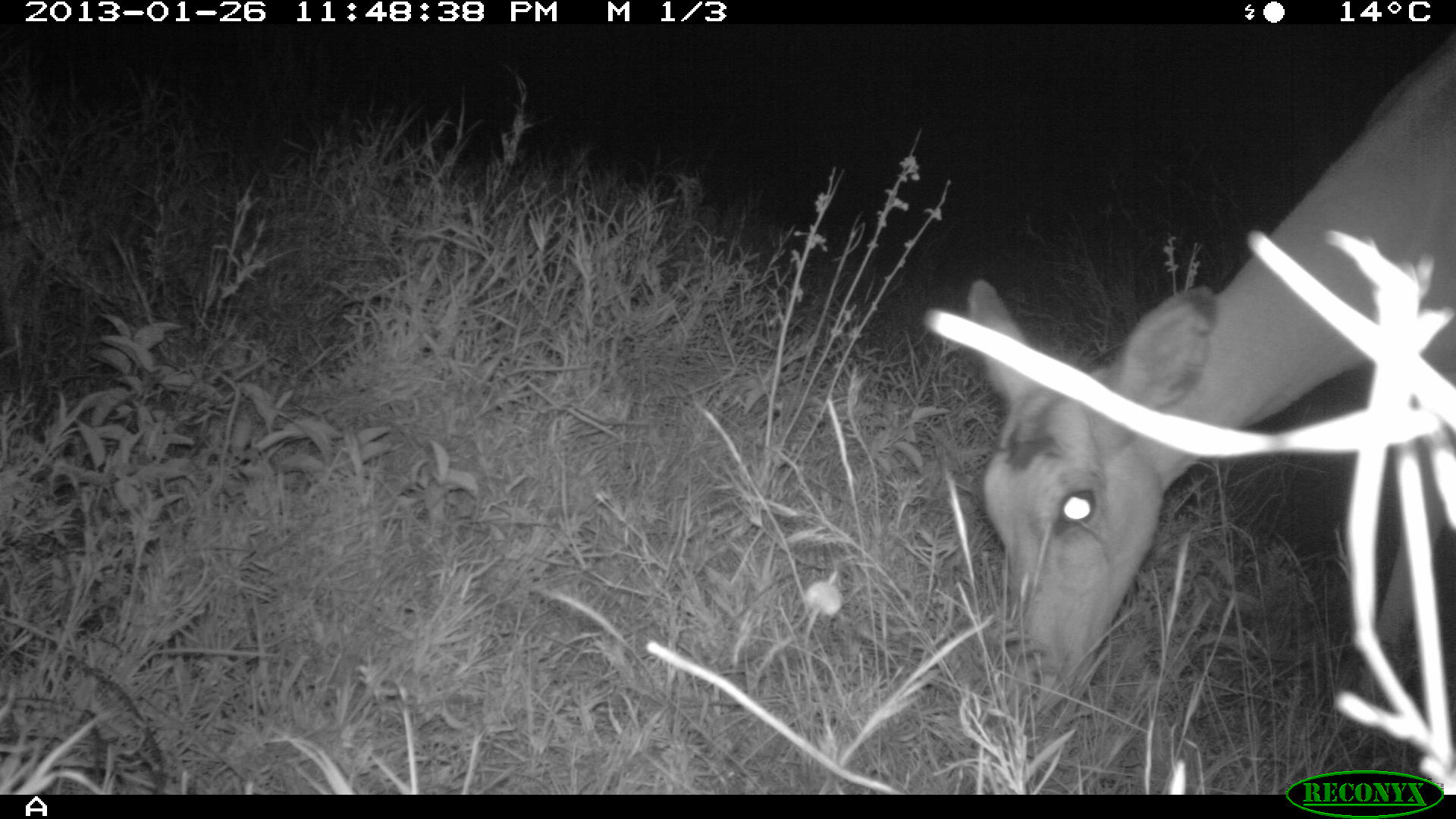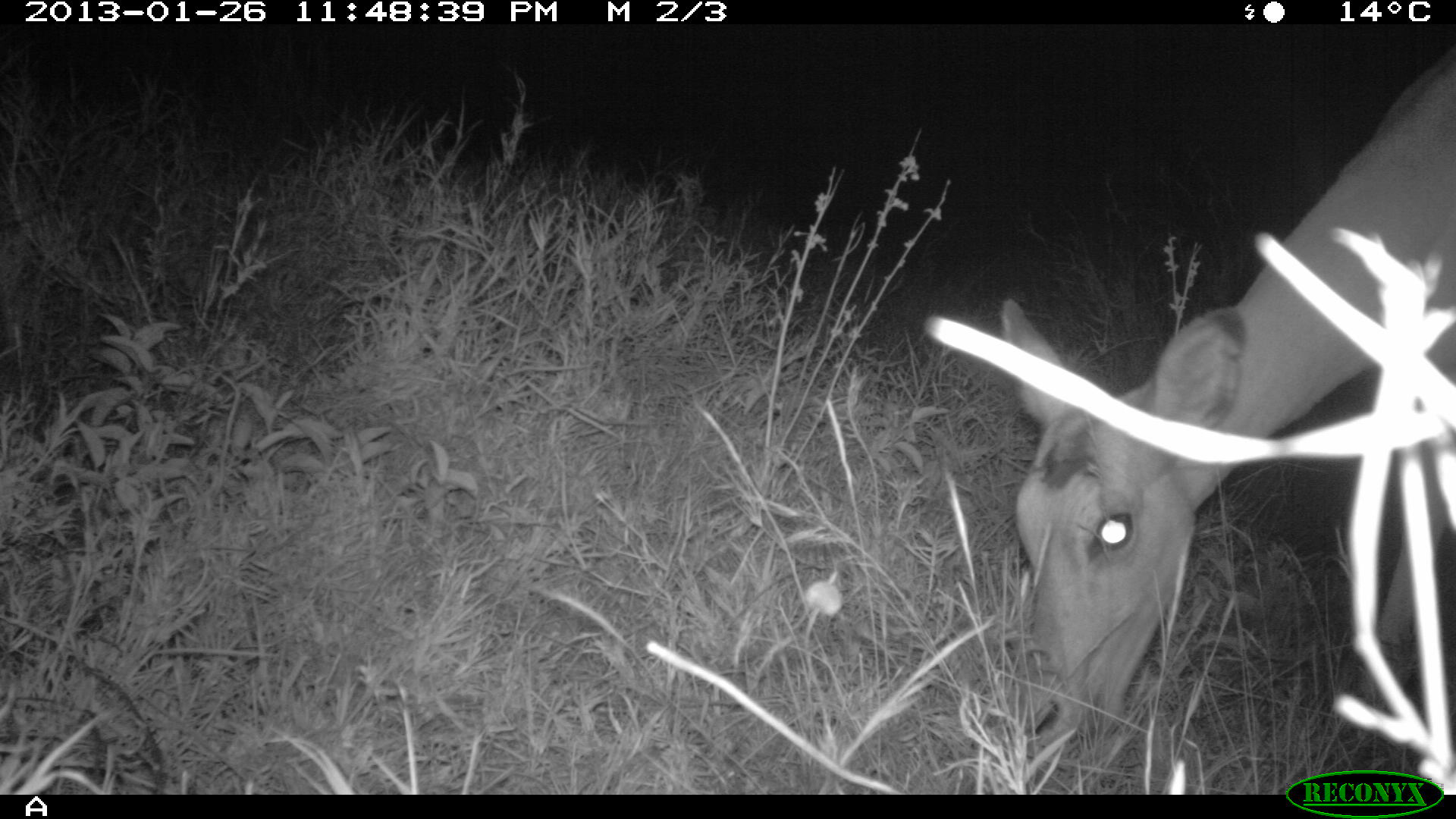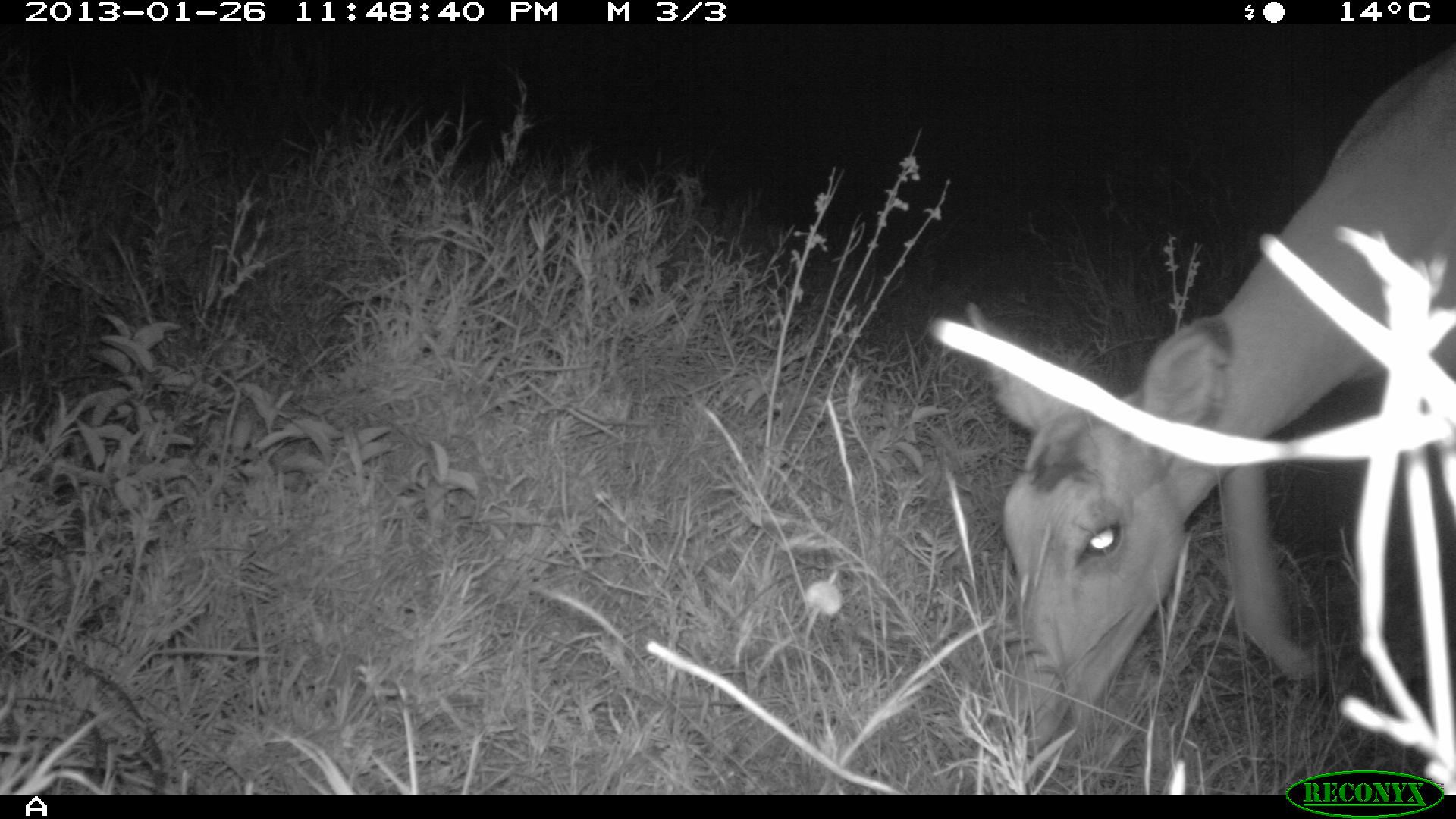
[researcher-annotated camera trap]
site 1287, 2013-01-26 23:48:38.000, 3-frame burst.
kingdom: Animalia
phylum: Chordata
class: Mammalia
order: Artiodactyla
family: Bovidae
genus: Aepyceros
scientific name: Aepyceros melampus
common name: impala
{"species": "Aepyceros melampus (impala)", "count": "1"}